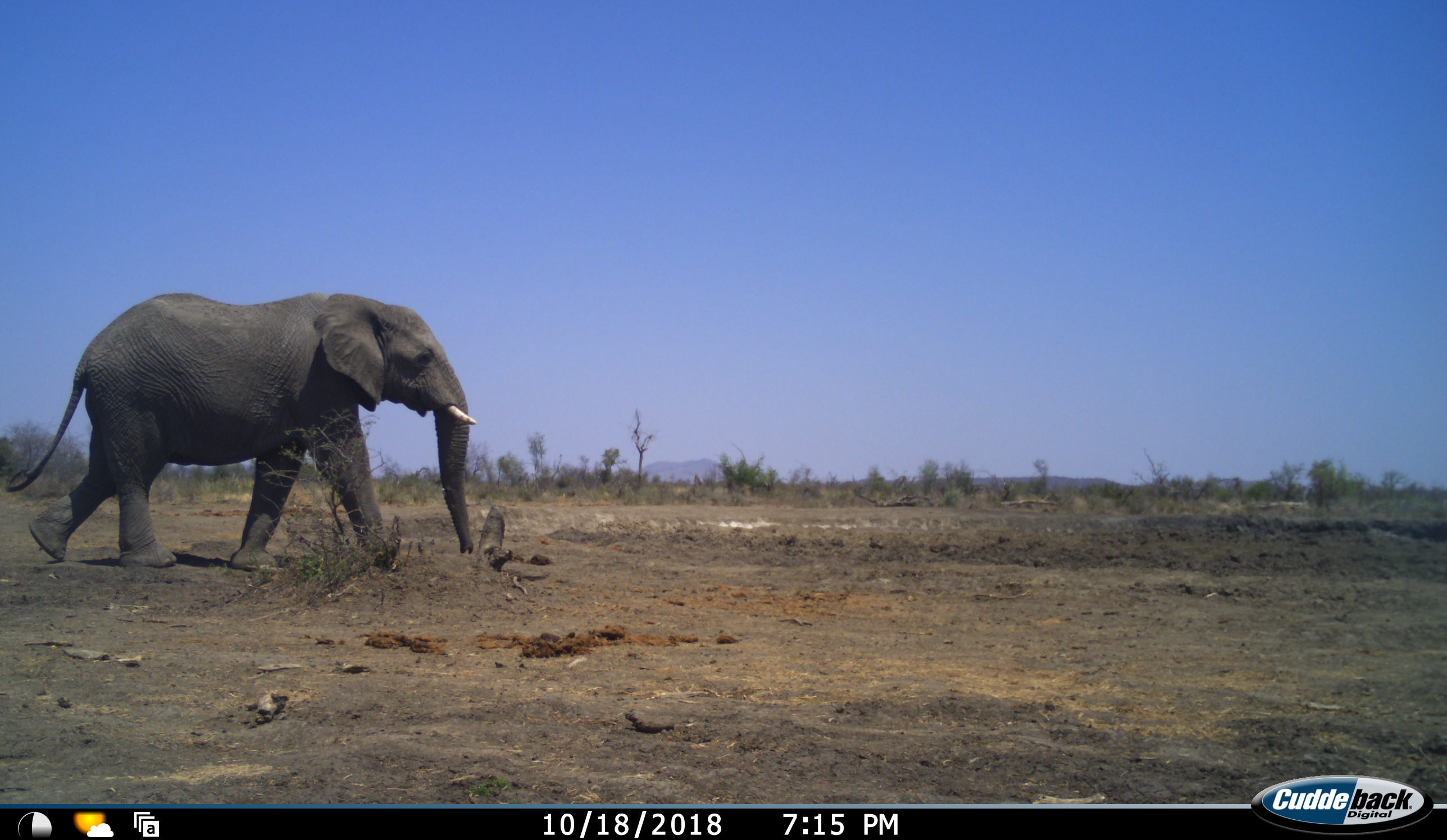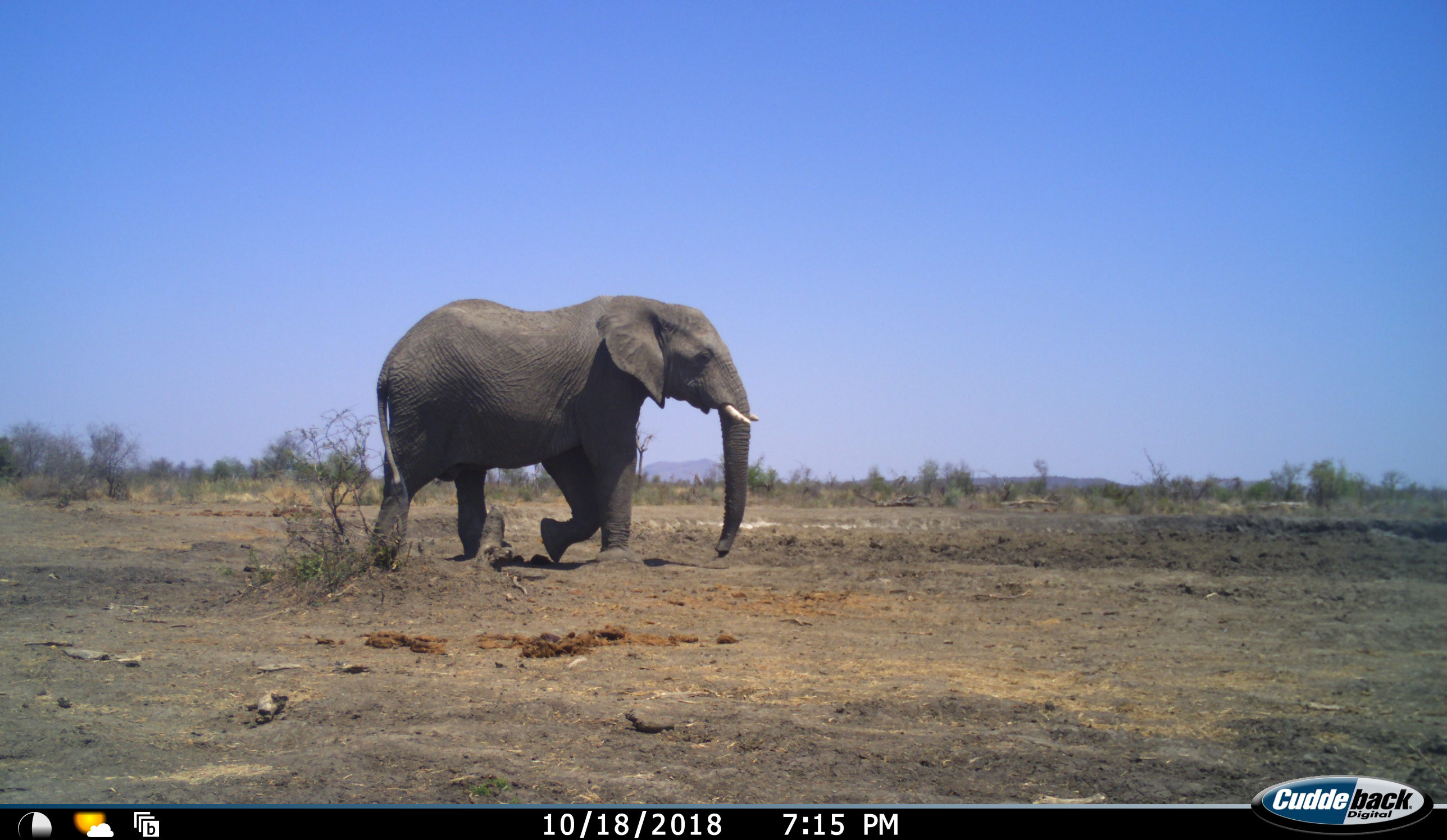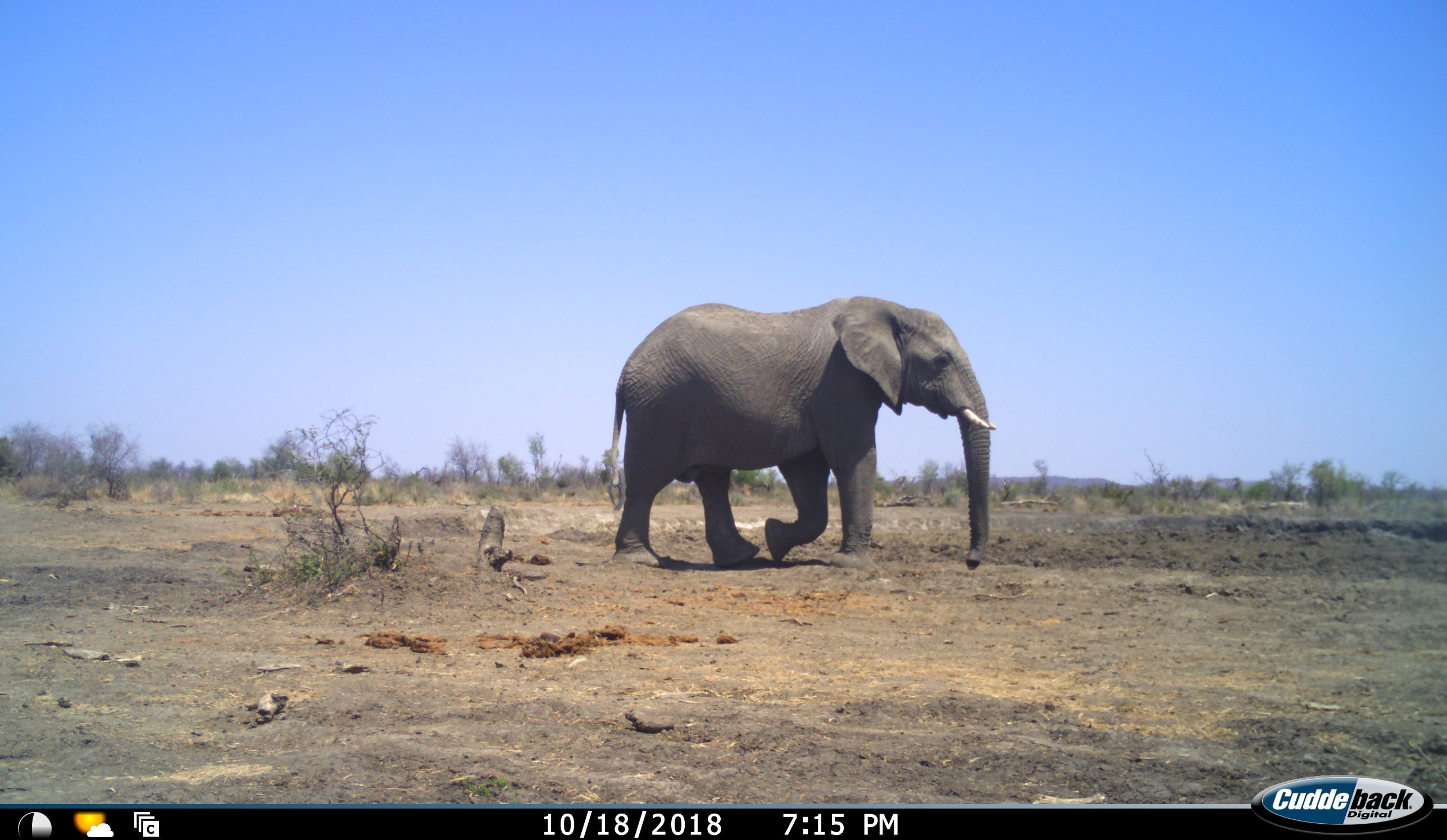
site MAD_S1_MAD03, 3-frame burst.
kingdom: Animalia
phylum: Chordata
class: Mammalia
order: Proboscidea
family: Elephantidae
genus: Loxodonta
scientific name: Loxodonta africana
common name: african bush elephant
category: elephant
Elephant (african bush elephant) (Loxodonta africana), count 1. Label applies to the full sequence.